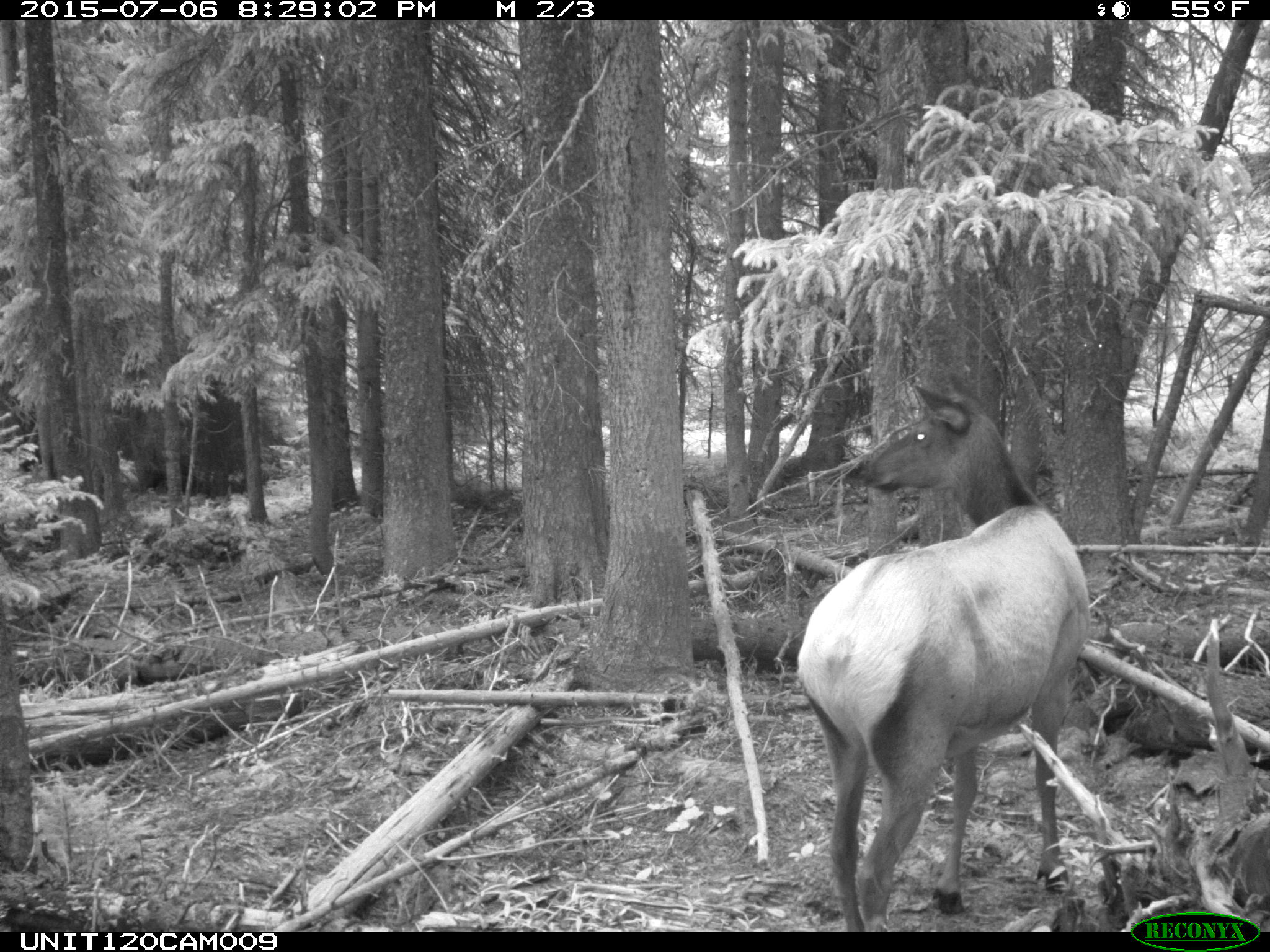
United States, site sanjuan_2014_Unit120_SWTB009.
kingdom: Animalia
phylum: Chordata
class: Mammalia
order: Artiodactyla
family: Cervidae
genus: Cervus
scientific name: Cervus elaphus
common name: red deer